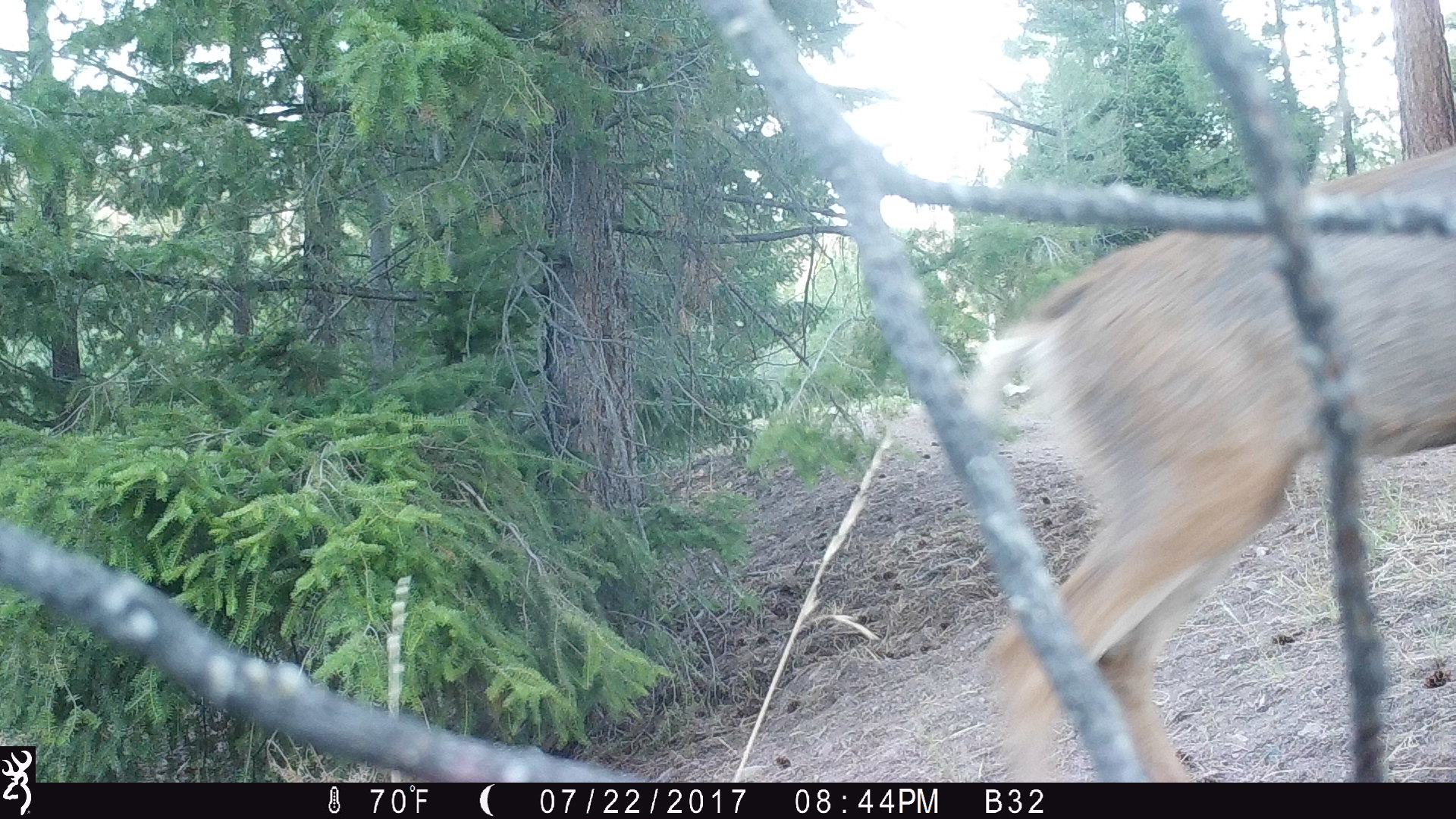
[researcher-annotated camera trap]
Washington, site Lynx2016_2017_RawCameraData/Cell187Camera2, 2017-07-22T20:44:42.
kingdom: Animalia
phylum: Chordata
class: Mammalia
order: Artiodactyla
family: Cervidae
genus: Odocoileus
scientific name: Odocoileus hemionus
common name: mule deer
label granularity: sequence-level